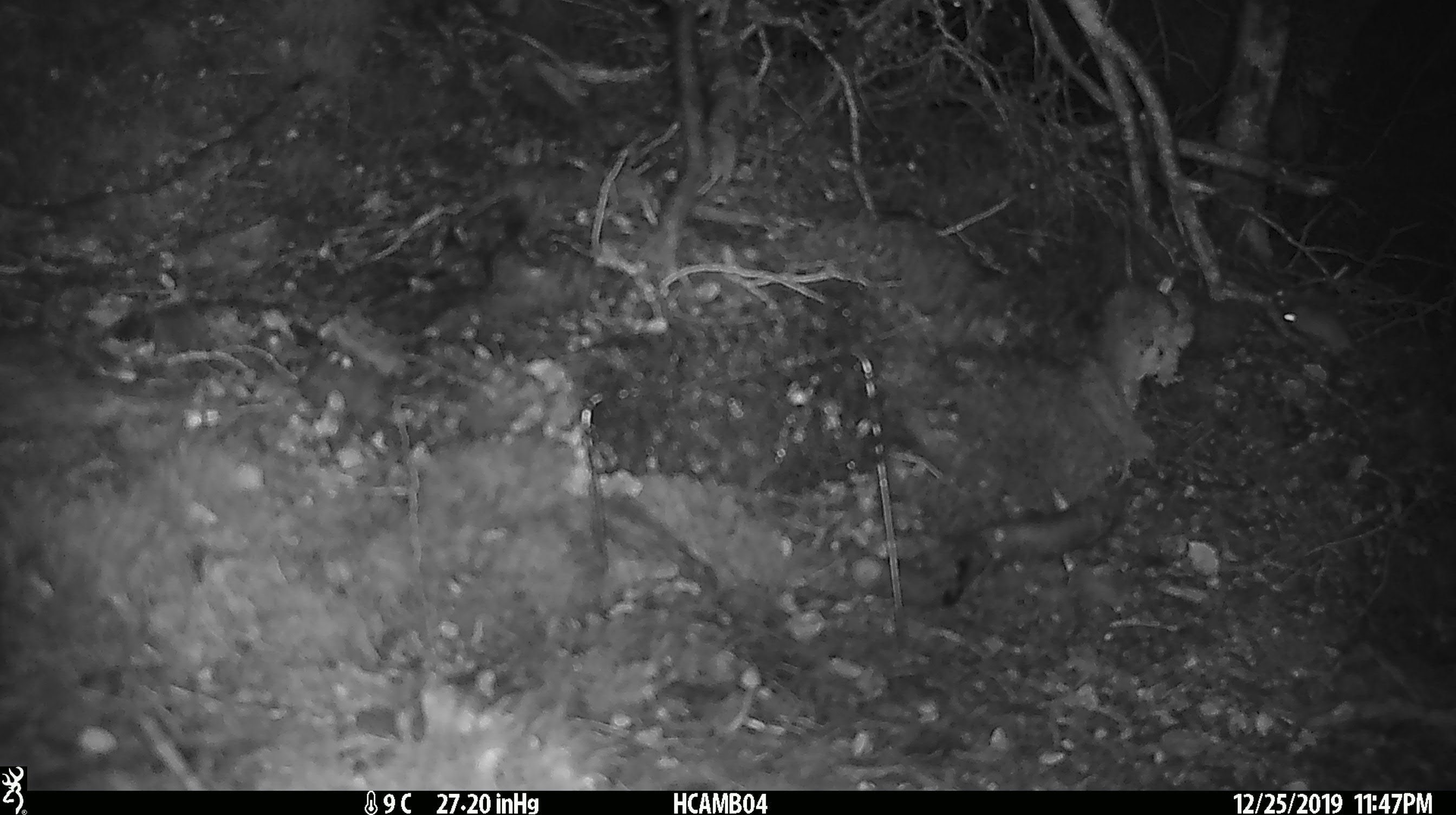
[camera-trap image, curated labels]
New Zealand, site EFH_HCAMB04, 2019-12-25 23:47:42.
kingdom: Animalia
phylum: Chordata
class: Mammalia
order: Rodentia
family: Muridae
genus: Mus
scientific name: Mus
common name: mouse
Mouse (Mus).